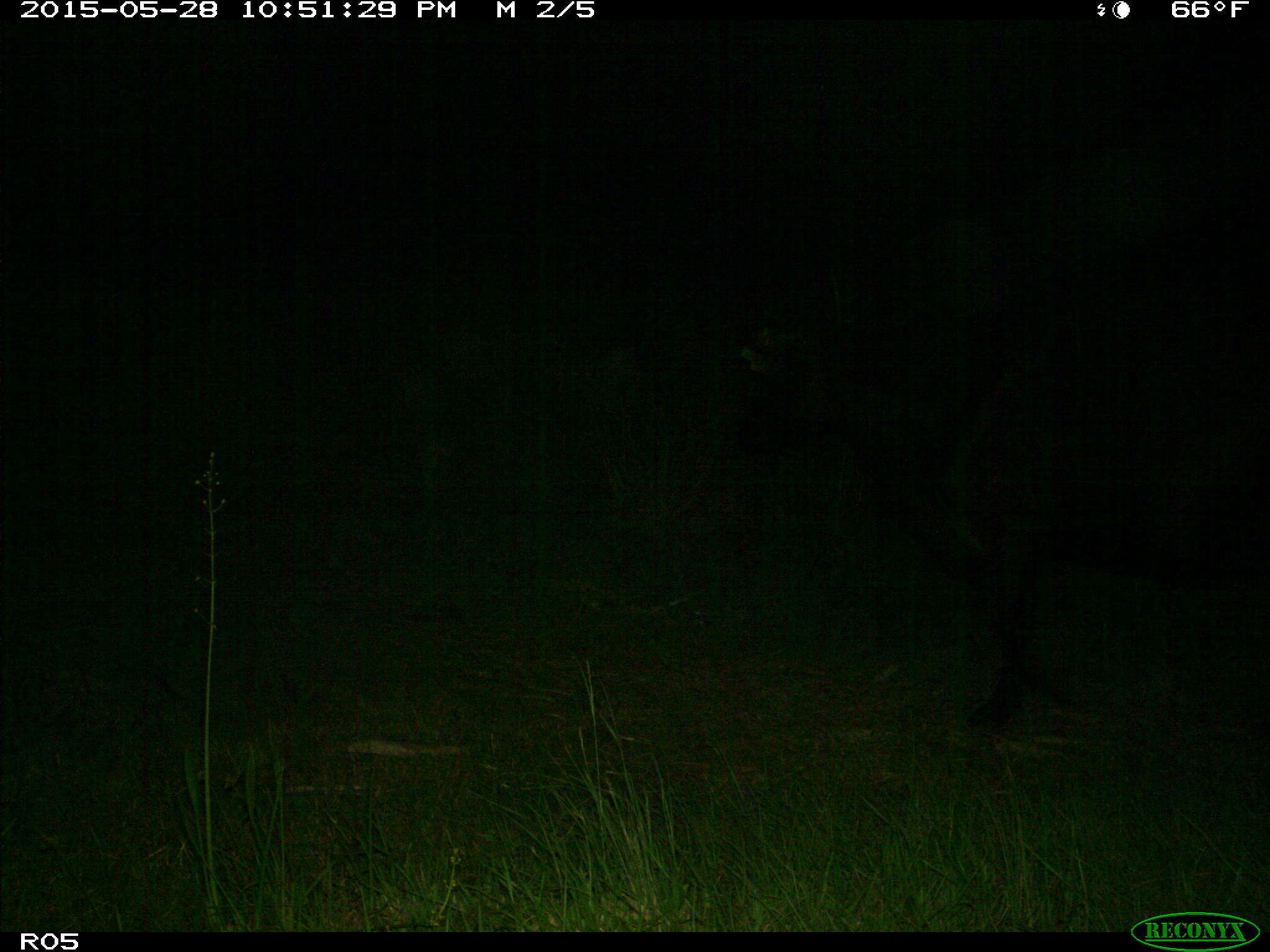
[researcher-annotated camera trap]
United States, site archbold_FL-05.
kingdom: Animalia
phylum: Chordata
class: Mammalia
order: Artiodactyla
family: Bovidae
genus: Bos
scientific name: Bos taurus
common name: domestic cow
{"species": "Bos taurus (domestic cow)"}